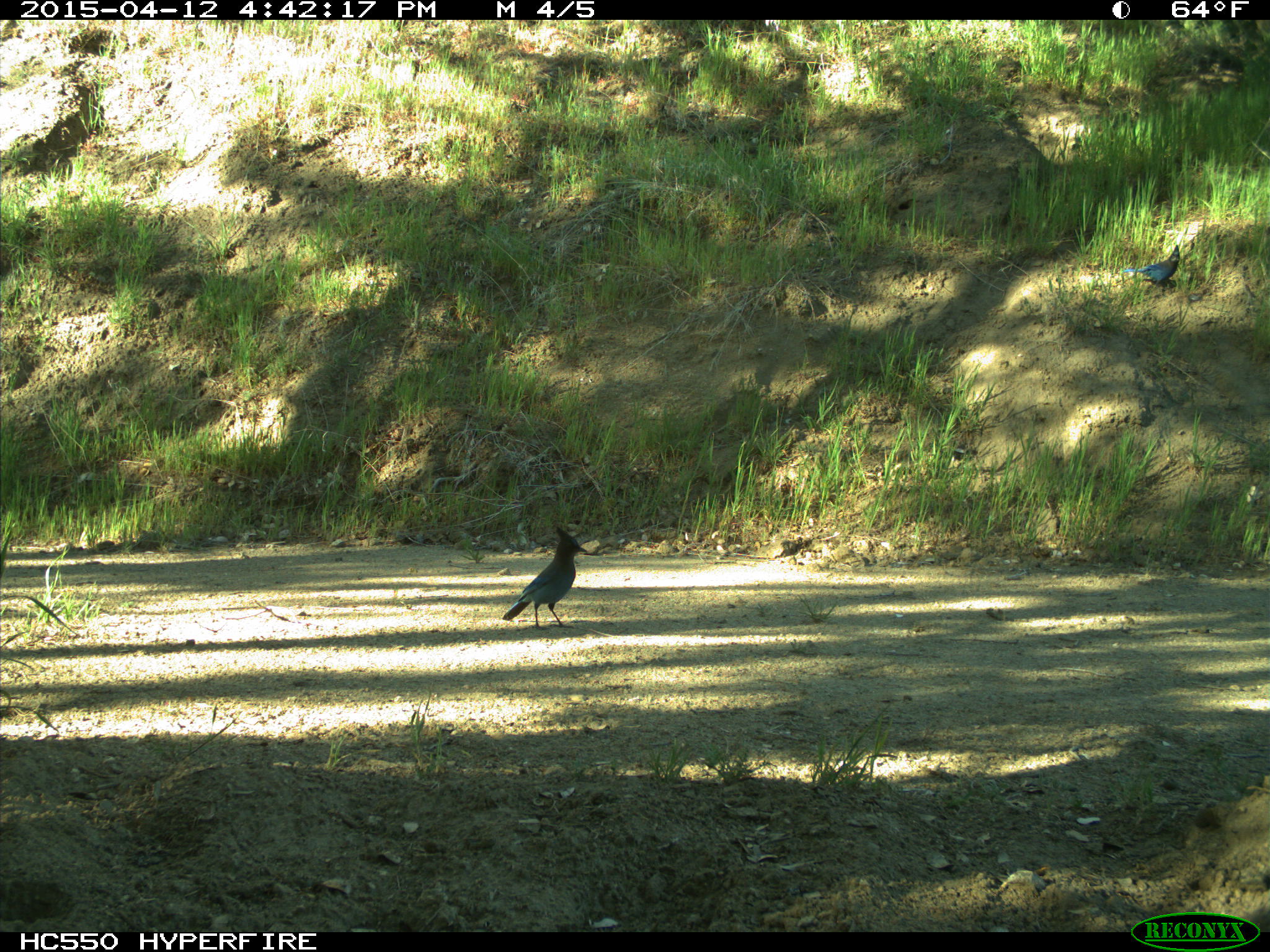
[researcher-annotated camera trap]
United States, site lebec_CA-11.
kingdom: Animalia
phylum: Chordata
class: Aves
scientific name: Aves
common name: birds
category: unidentified bird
Unidentified bird (birds) (Aves).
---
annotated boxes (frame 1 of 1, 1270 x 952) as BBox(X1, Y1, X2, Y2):
animal: BBox(503, 524, 588, 632)